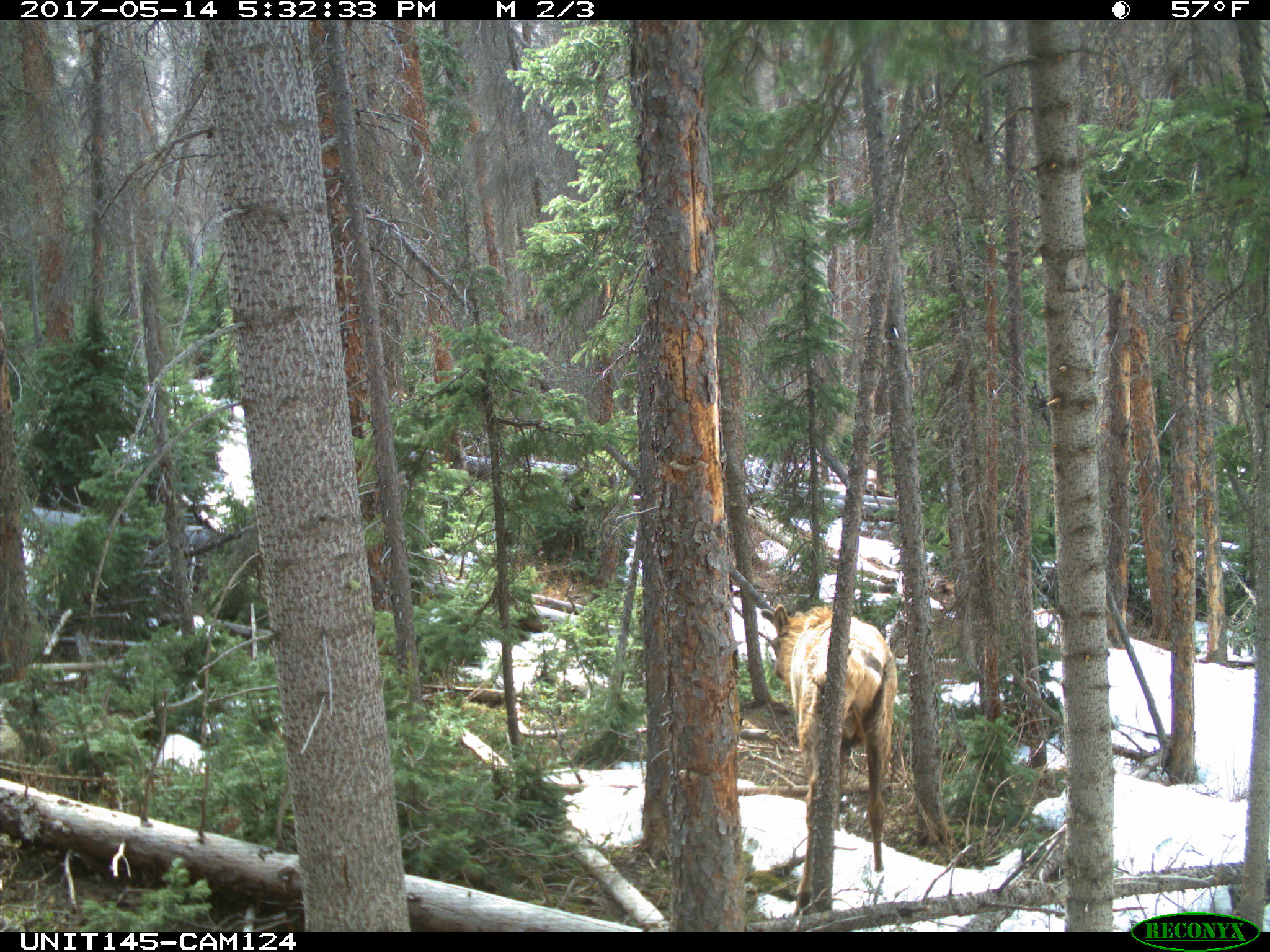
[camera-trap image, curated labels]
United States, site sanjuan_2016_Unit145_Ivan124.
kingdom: Animalia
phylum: Chordata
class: Mammalia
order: Artiodactyla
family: Cervidae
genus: Cervus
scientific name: Cervus elaphus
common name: red deer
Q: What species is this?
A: Cervus elaphus (red deer).